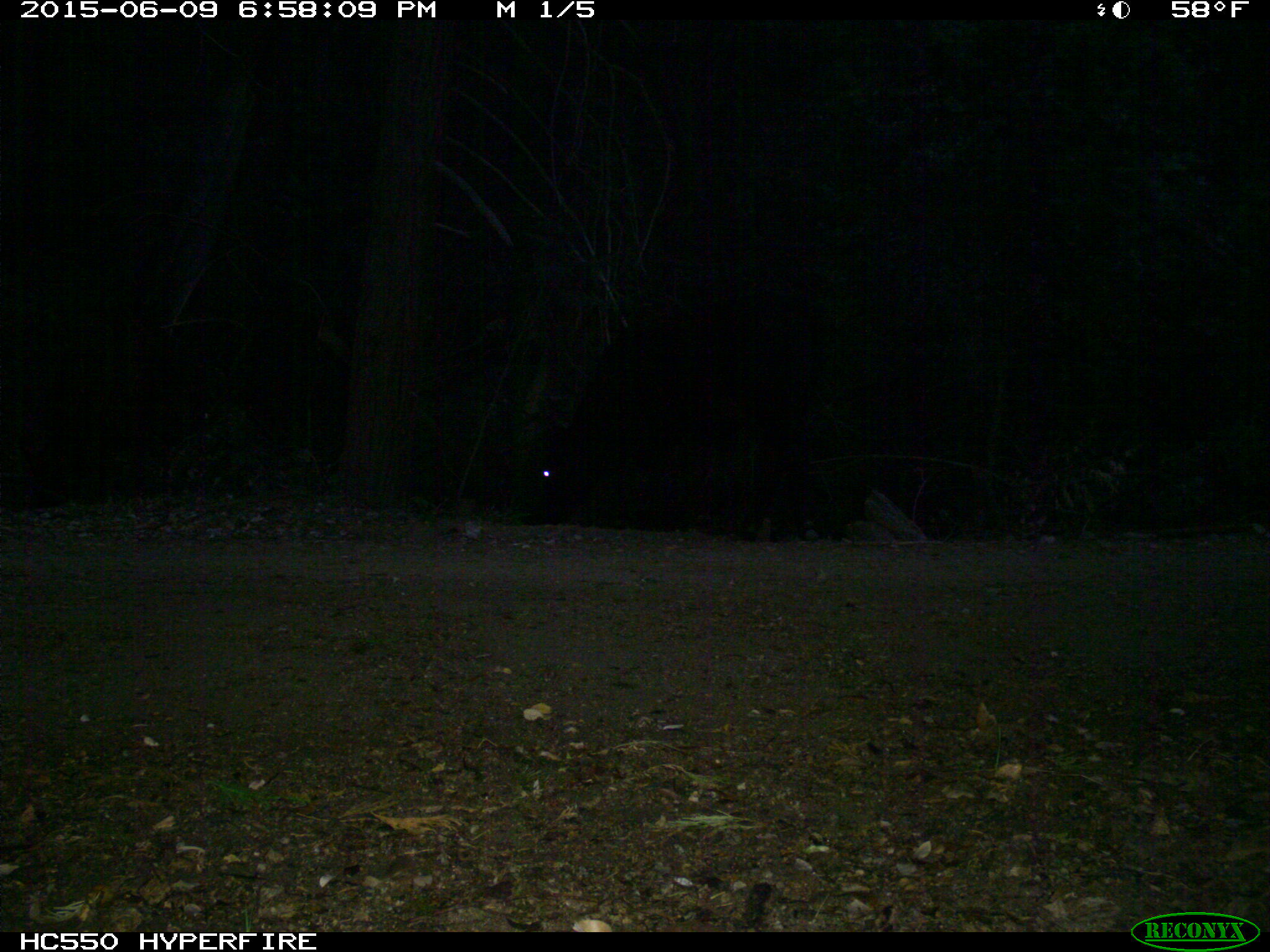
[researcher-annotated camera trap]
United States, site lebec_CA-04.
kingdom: Animalia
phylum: Chordata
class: Mammalia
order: Artiodactyla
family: Bovidae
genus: Bos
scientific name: Bos taurus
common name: domestic cow